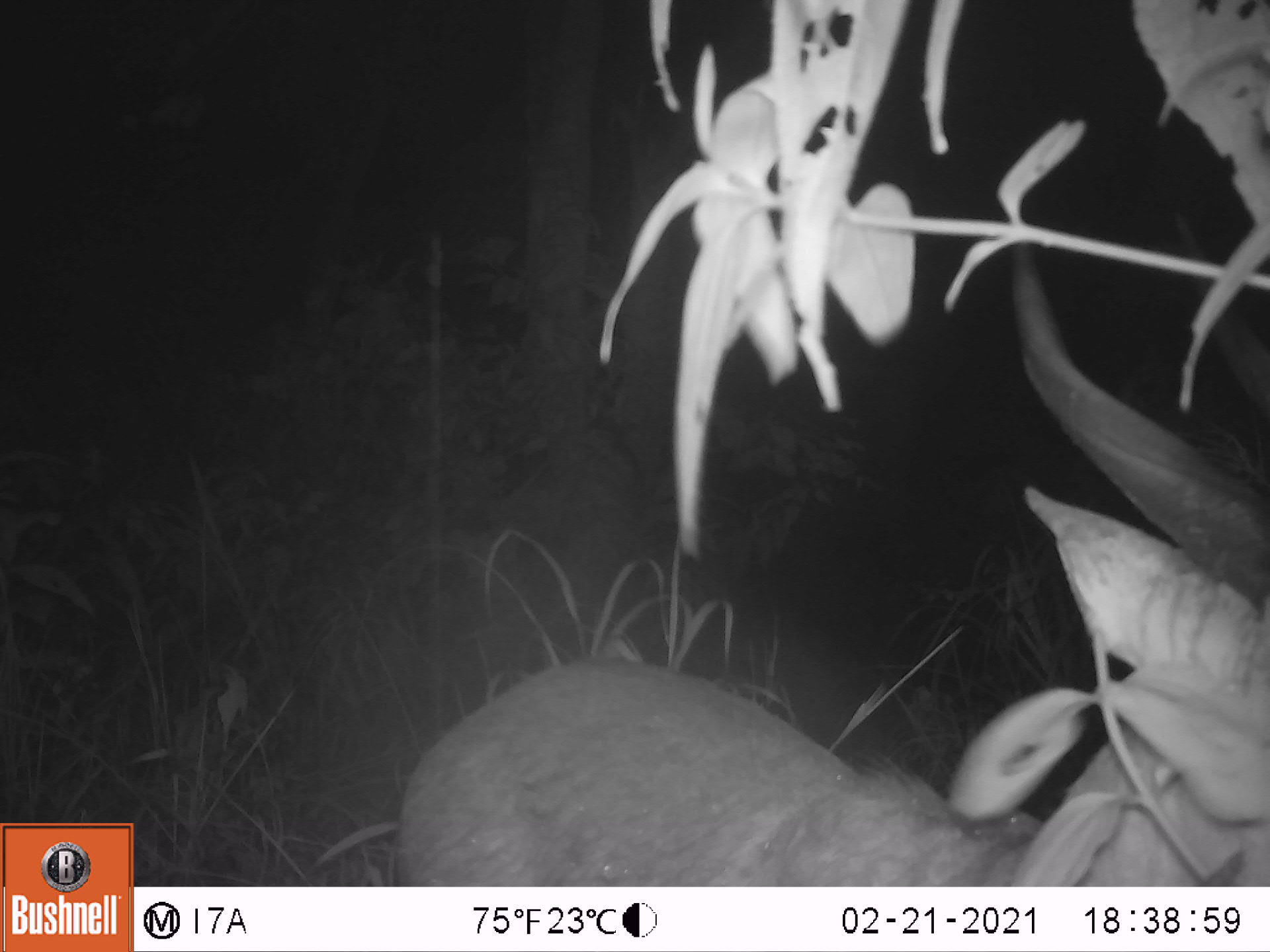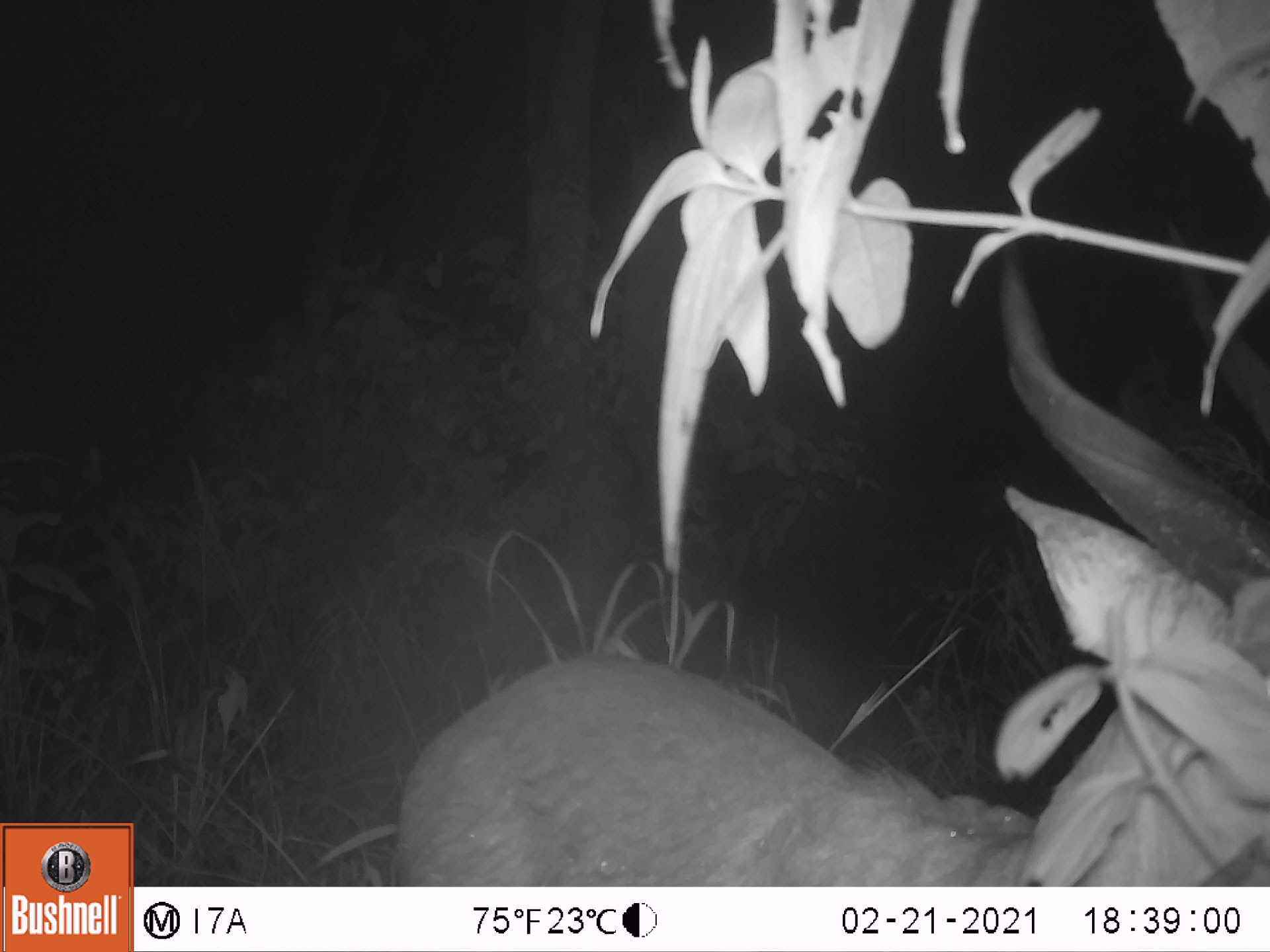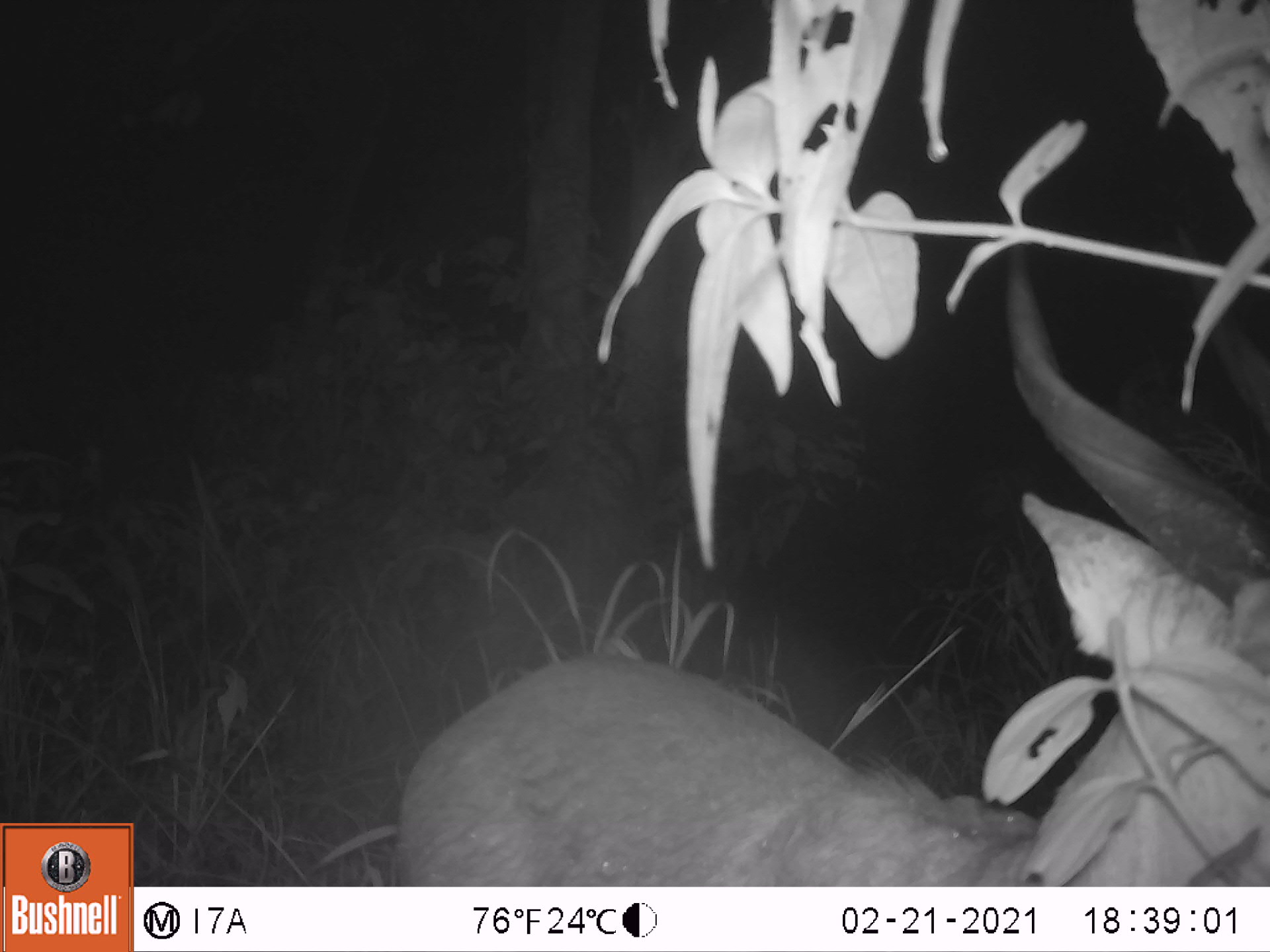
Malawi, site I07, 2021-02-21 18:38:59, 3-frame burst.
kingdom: Animalia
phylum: Chordata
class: Mammalia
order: Artiodactyla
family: Bovidae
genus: Tragelaphus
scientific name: Tragelaphus sylvaticus sylvaticus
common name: cape bushbuck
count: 1